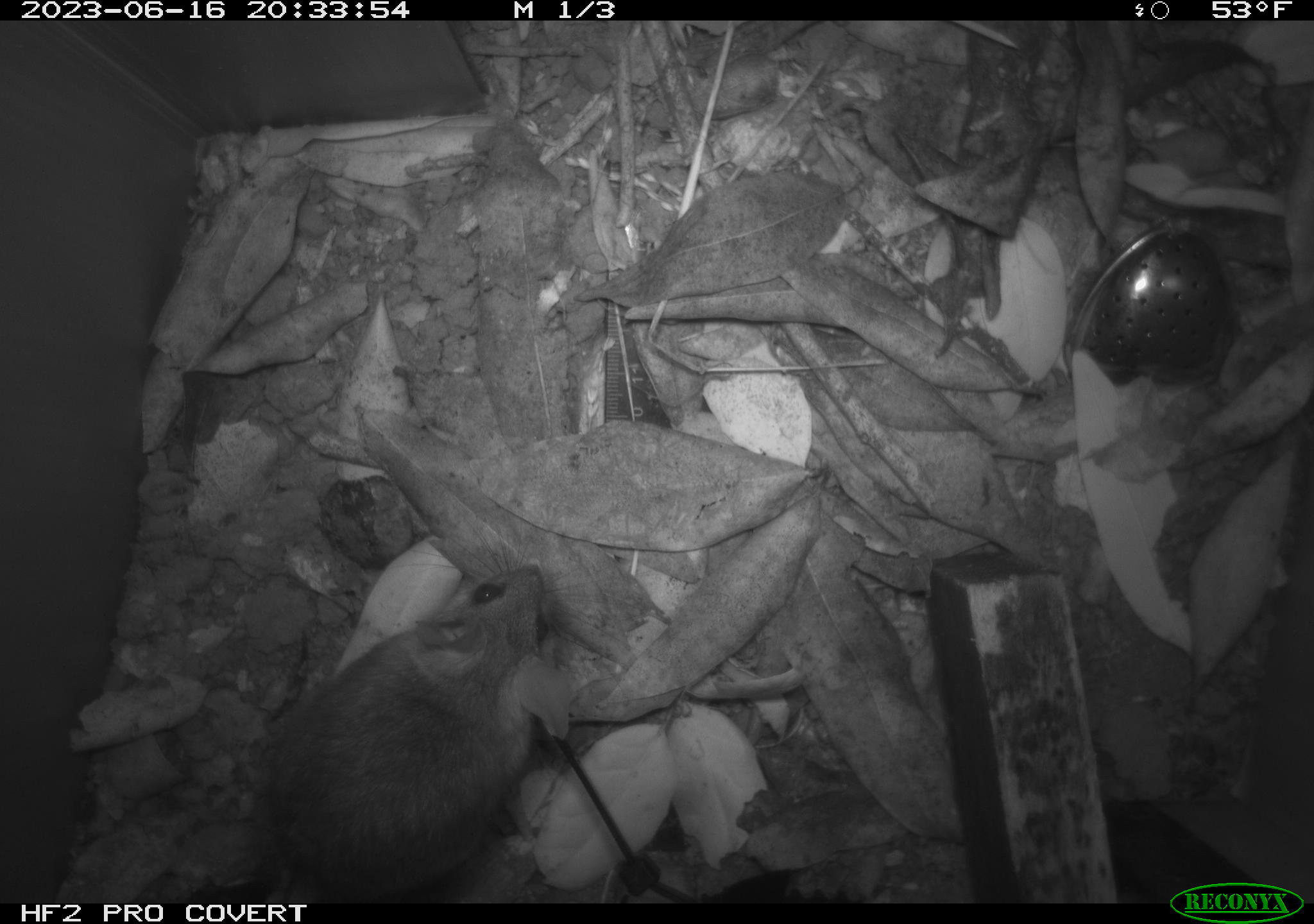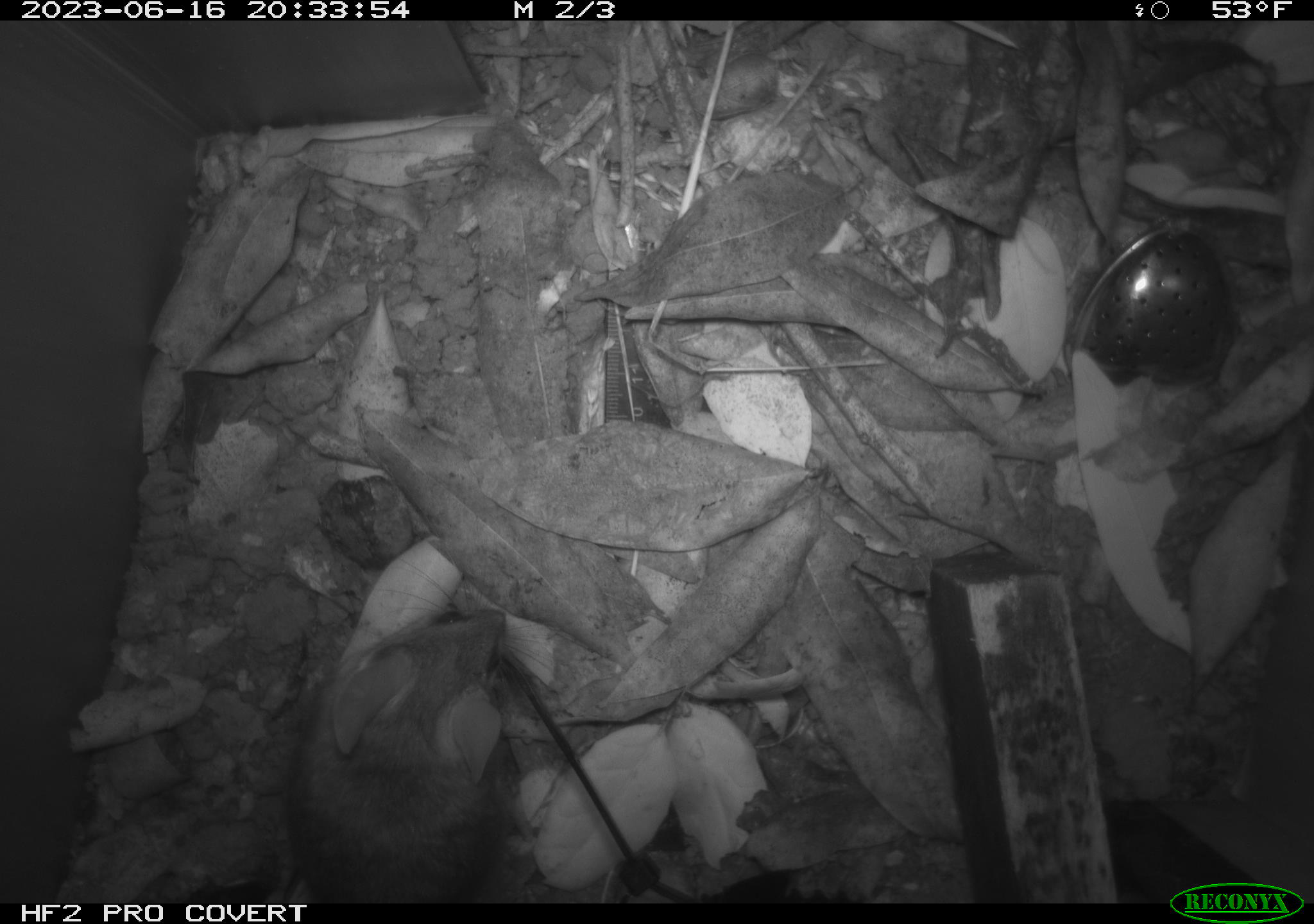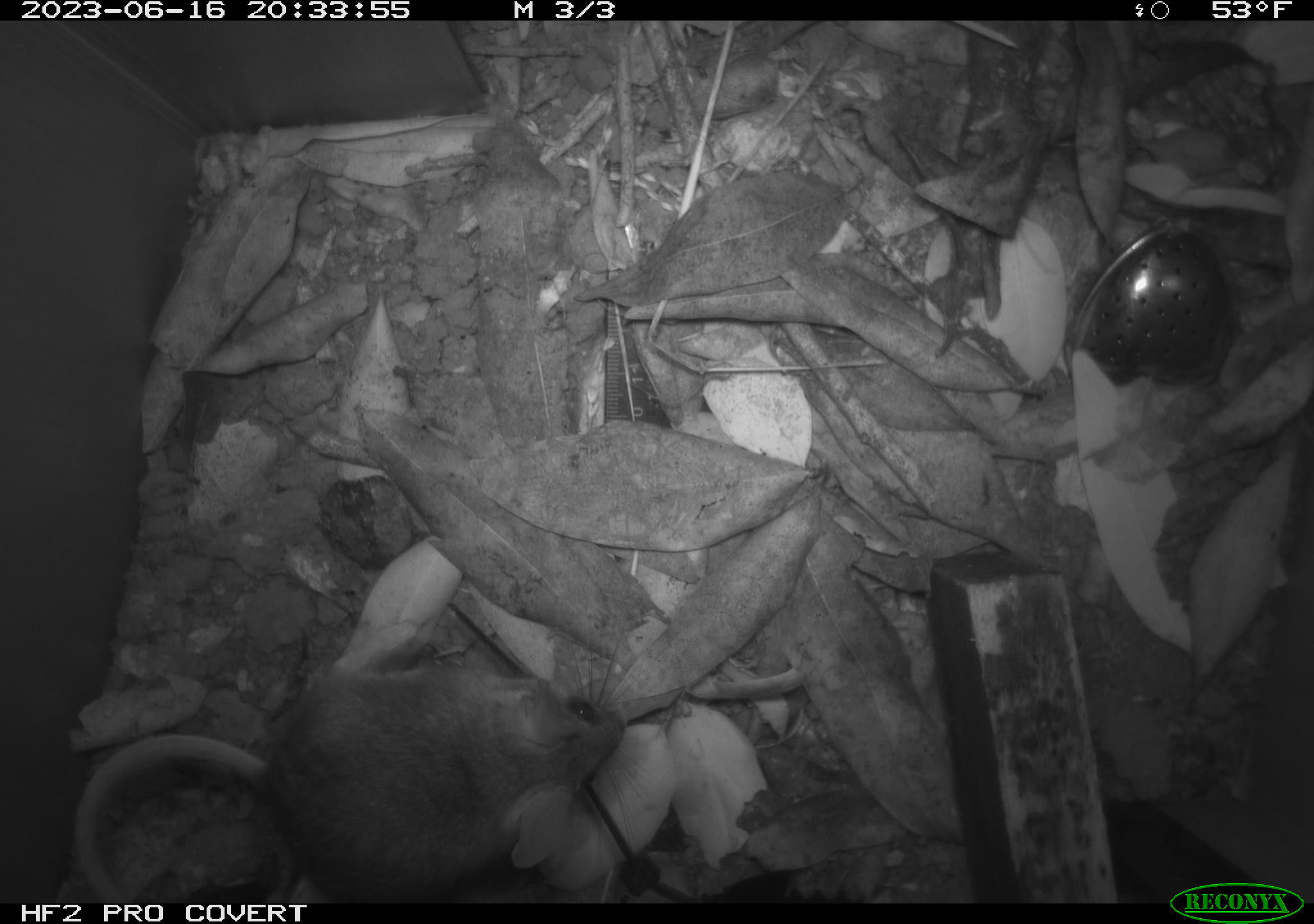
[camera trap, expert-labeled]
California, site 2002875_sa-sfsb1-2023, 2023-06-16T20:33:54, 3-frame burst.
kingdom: Animalia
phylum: Chordata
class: Mammalia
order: Rodentia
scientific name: Rodentia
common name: mouse species